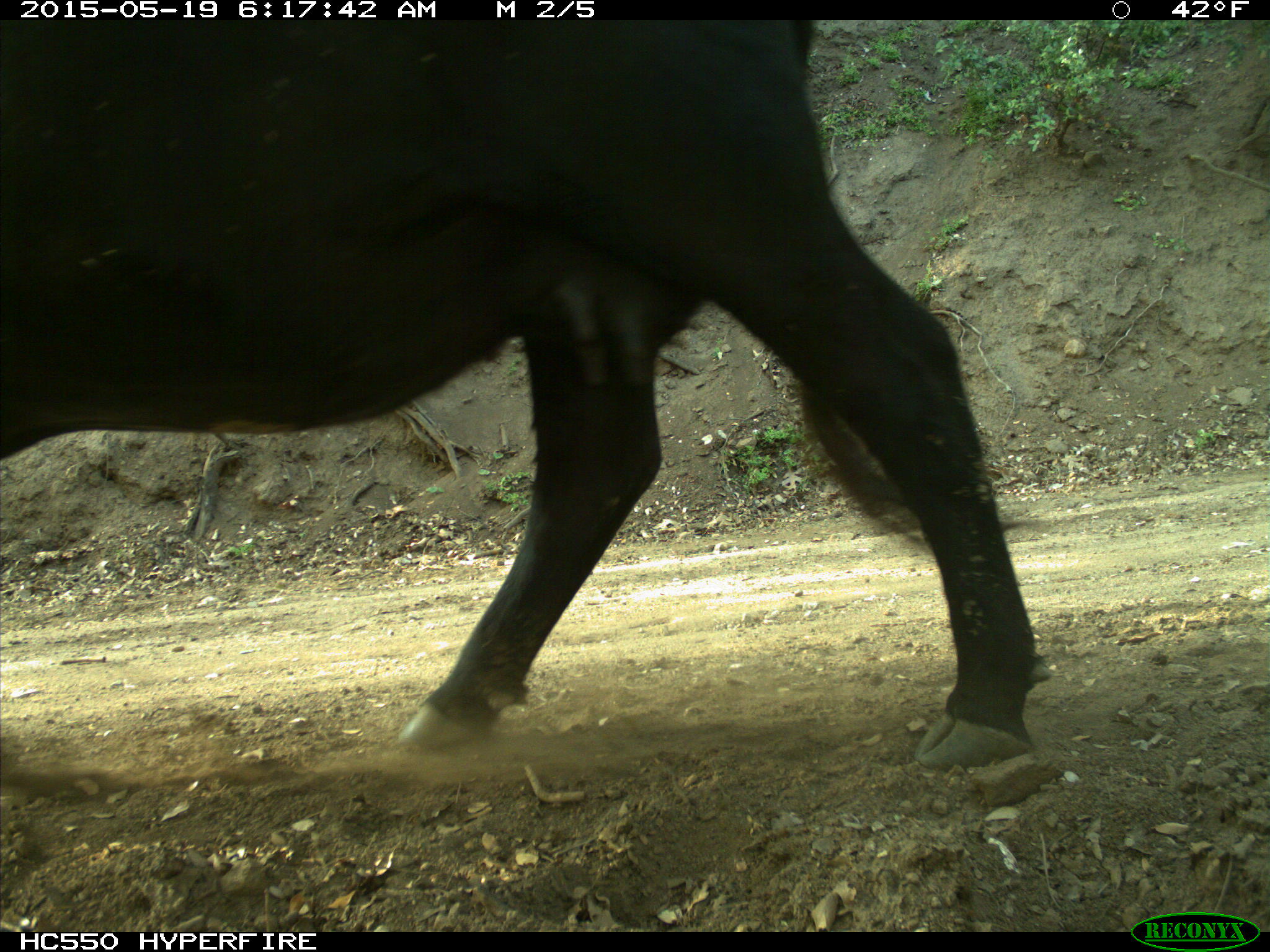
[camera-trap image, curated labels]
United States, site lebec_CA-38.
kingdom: Animalia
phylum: Chordata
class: Mammalia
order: Artiodactyla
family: Bovidae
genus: Bos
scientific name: Bos taurus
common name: domestic cow